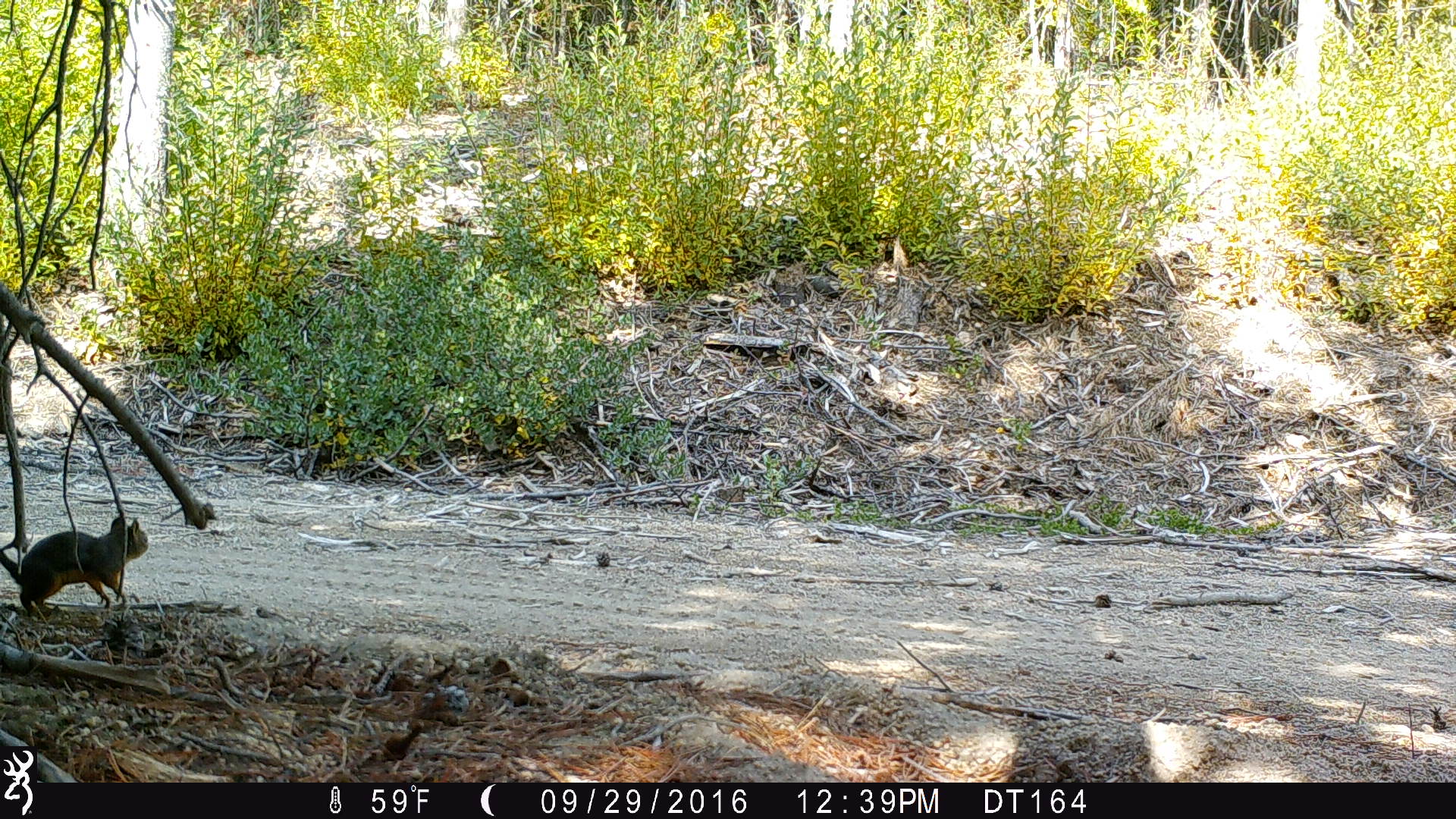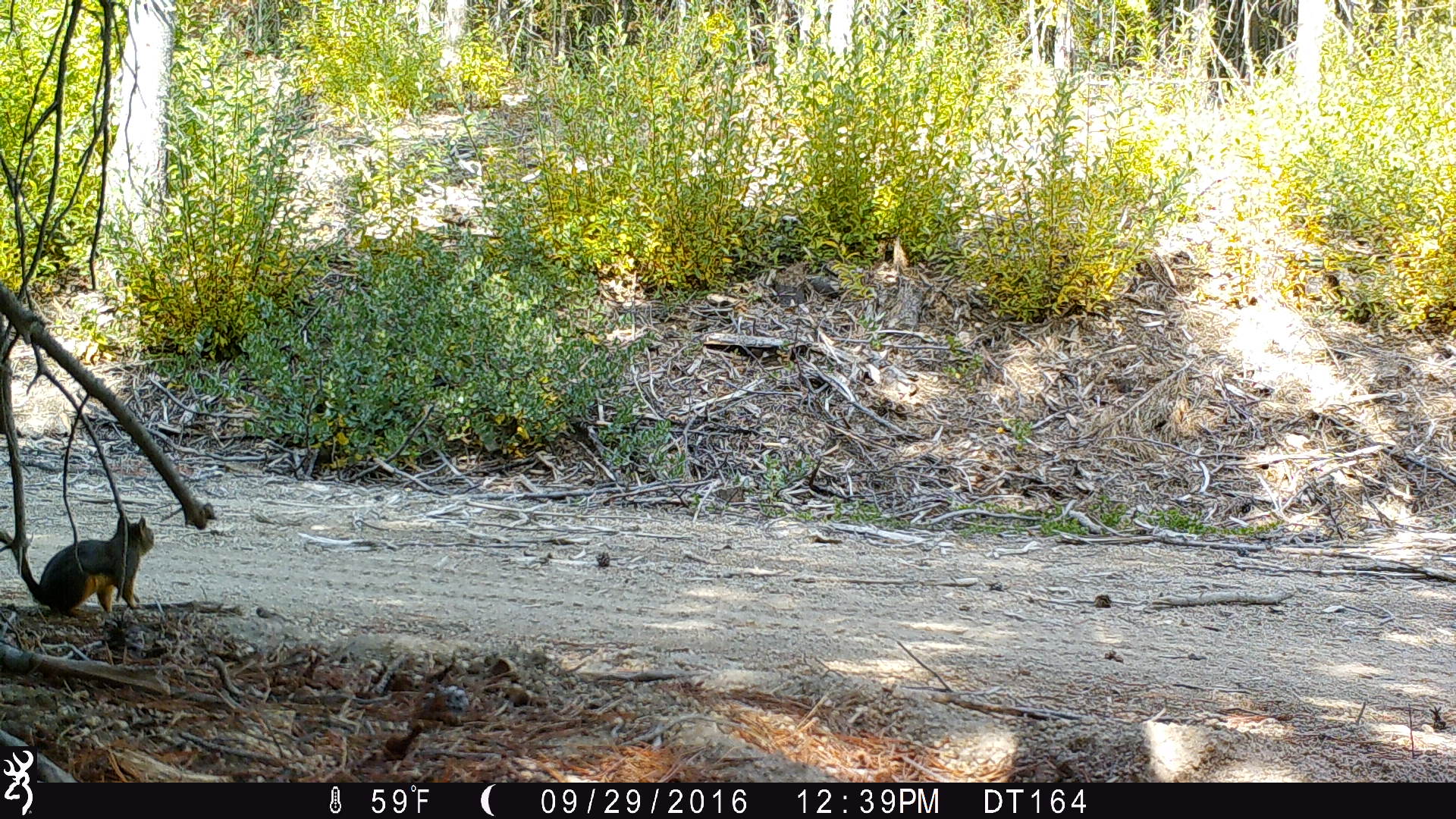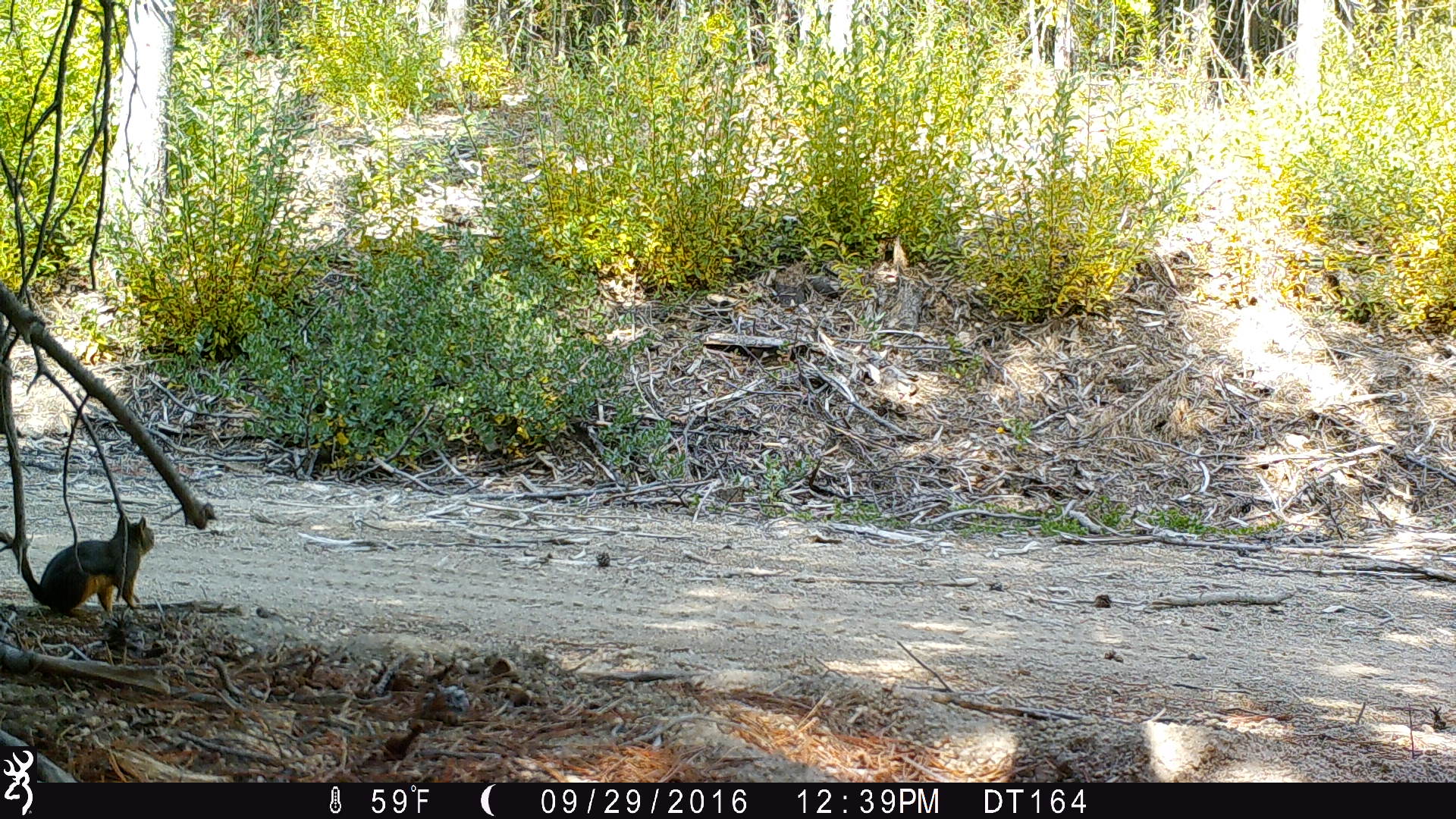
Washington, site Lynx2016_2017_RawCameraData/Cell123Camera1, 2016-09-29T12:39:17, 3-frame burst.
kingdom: Animalia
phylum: Chordata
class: Mammalia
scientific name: Mammalia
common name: small mammal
Small mammal (Mammalia). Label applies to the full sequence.